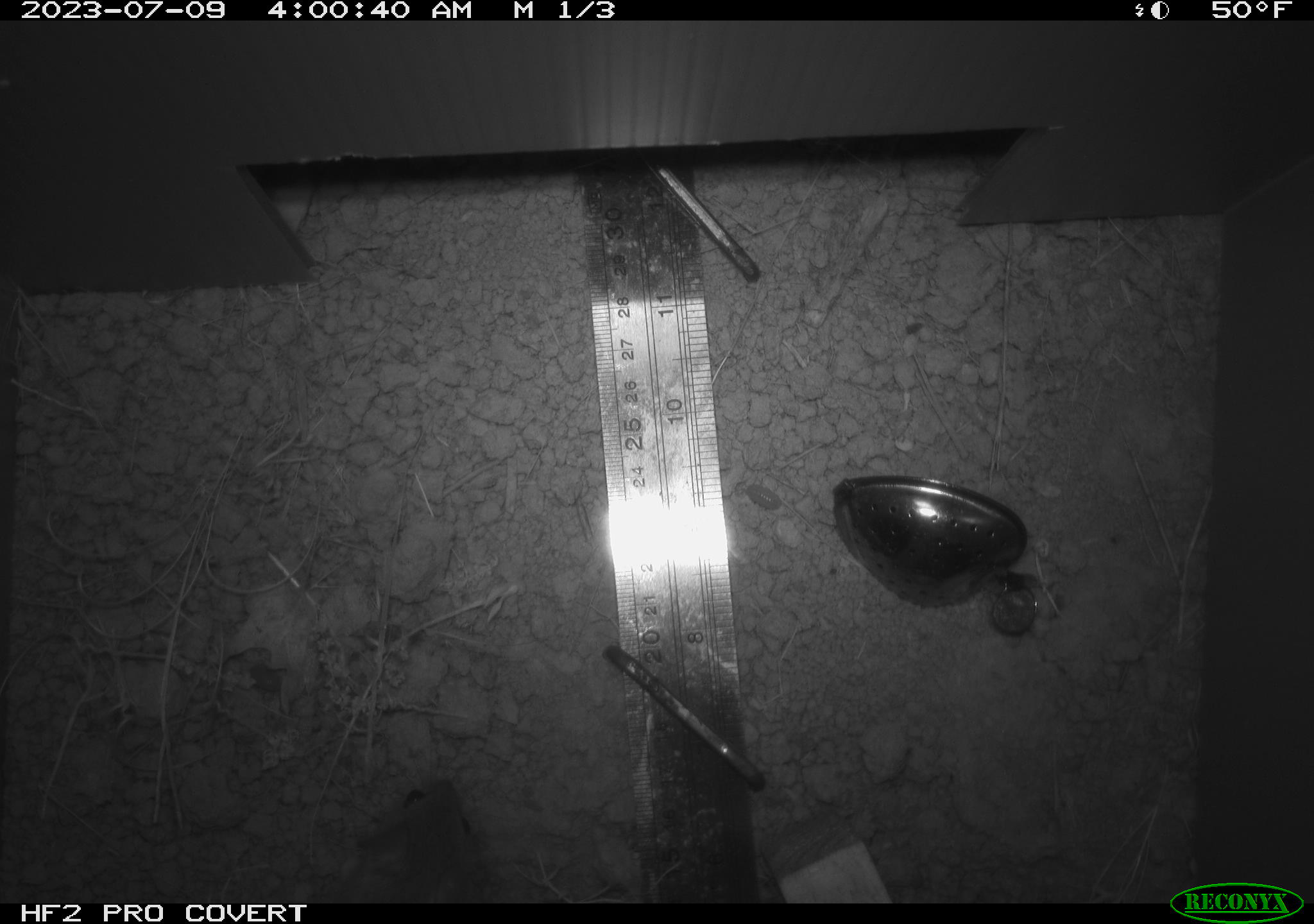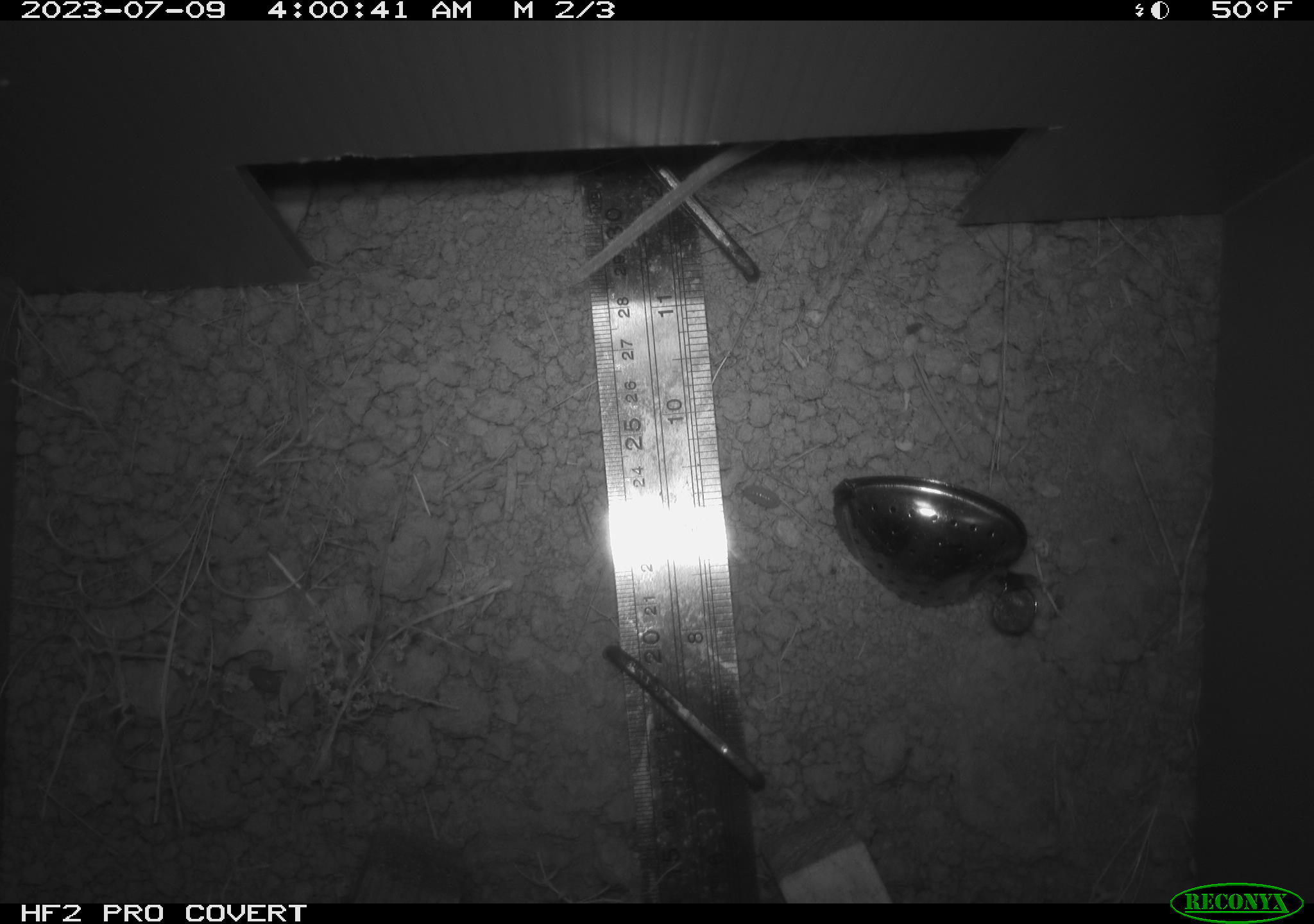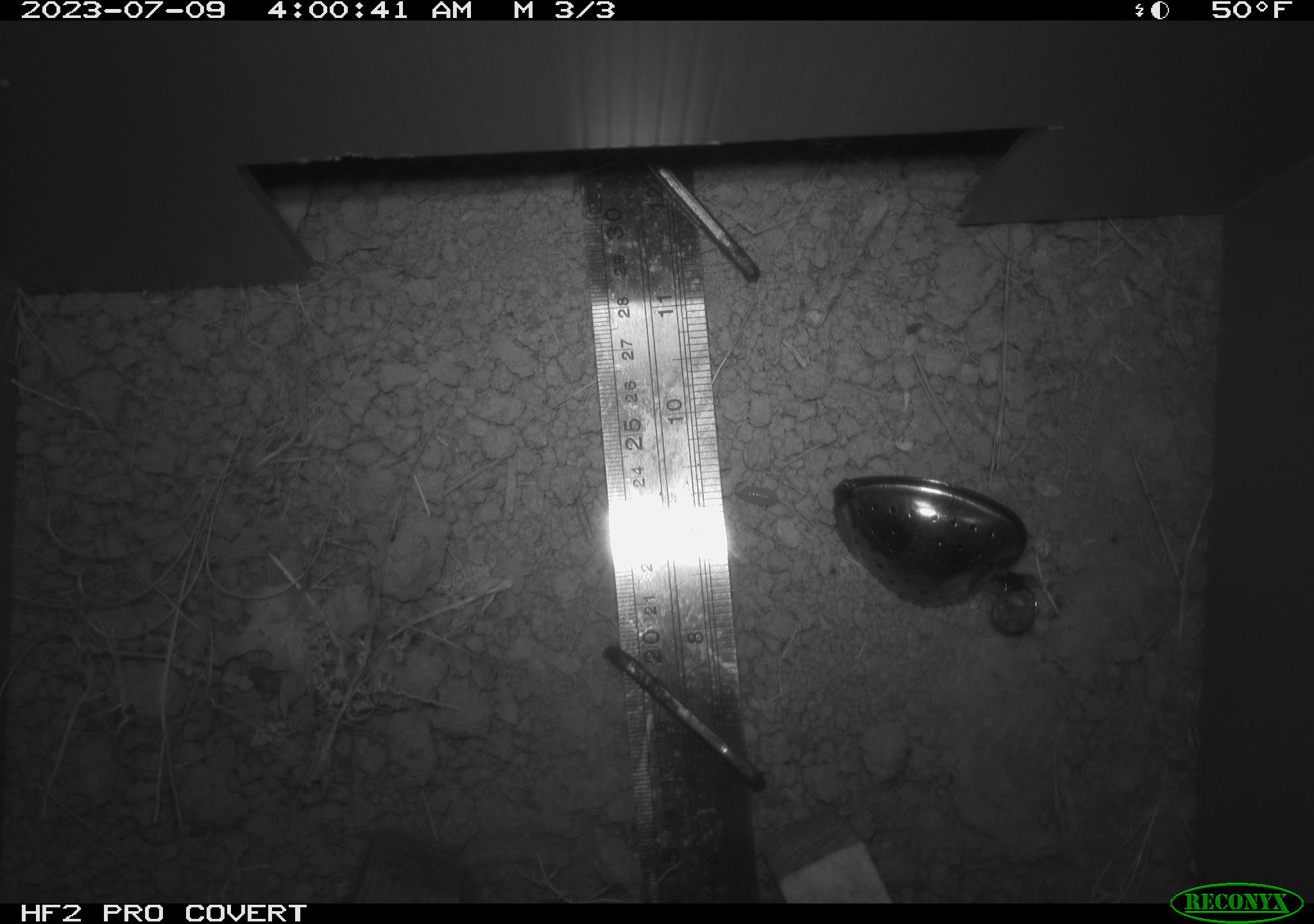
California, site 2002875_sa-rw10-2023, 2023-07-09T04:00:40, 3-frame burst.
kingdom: Animalia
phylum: Chordata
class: Mammalia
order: Rodentia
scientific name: Rodentia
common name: rodent